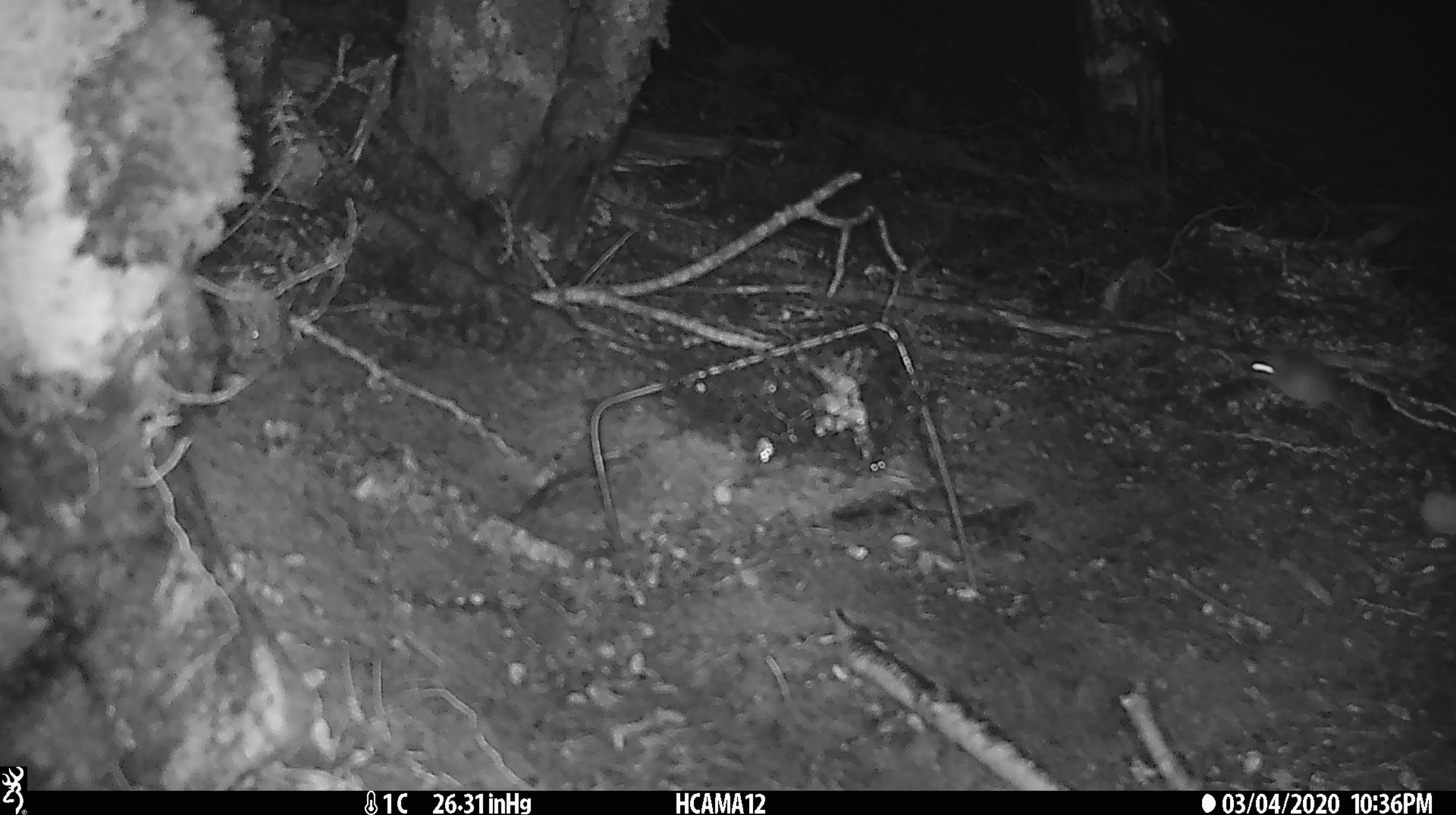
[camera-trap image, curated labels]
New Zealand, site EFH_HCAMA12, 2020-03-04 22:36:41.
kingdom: Animalia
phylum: Chordata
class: Mammalia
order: Rodentia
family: Muridae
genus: Mus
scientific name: Mus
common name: mouse